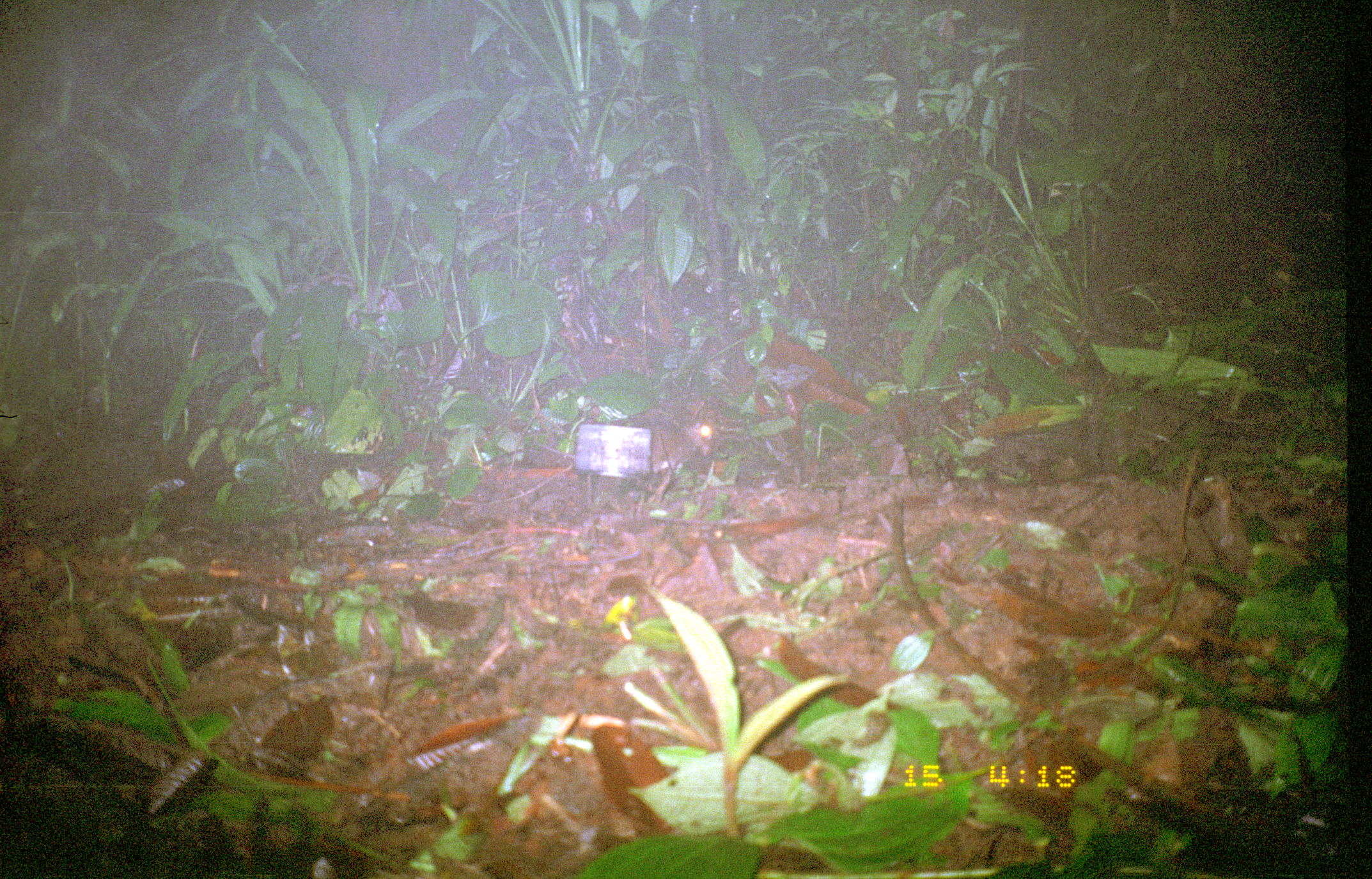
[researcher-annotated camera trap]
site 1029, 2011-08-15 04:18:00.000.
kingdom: Animalia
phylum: Chordata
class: Mammalia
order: Rodentia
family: Echimyidae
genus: Proechimys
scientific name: Proechimys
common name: south american spiny rats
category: proechimys sp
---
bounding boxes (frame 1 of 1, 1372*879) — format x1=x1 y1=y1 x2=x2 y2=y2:
proechimys sp: x1=683 y1=398 x2=748 y2=458